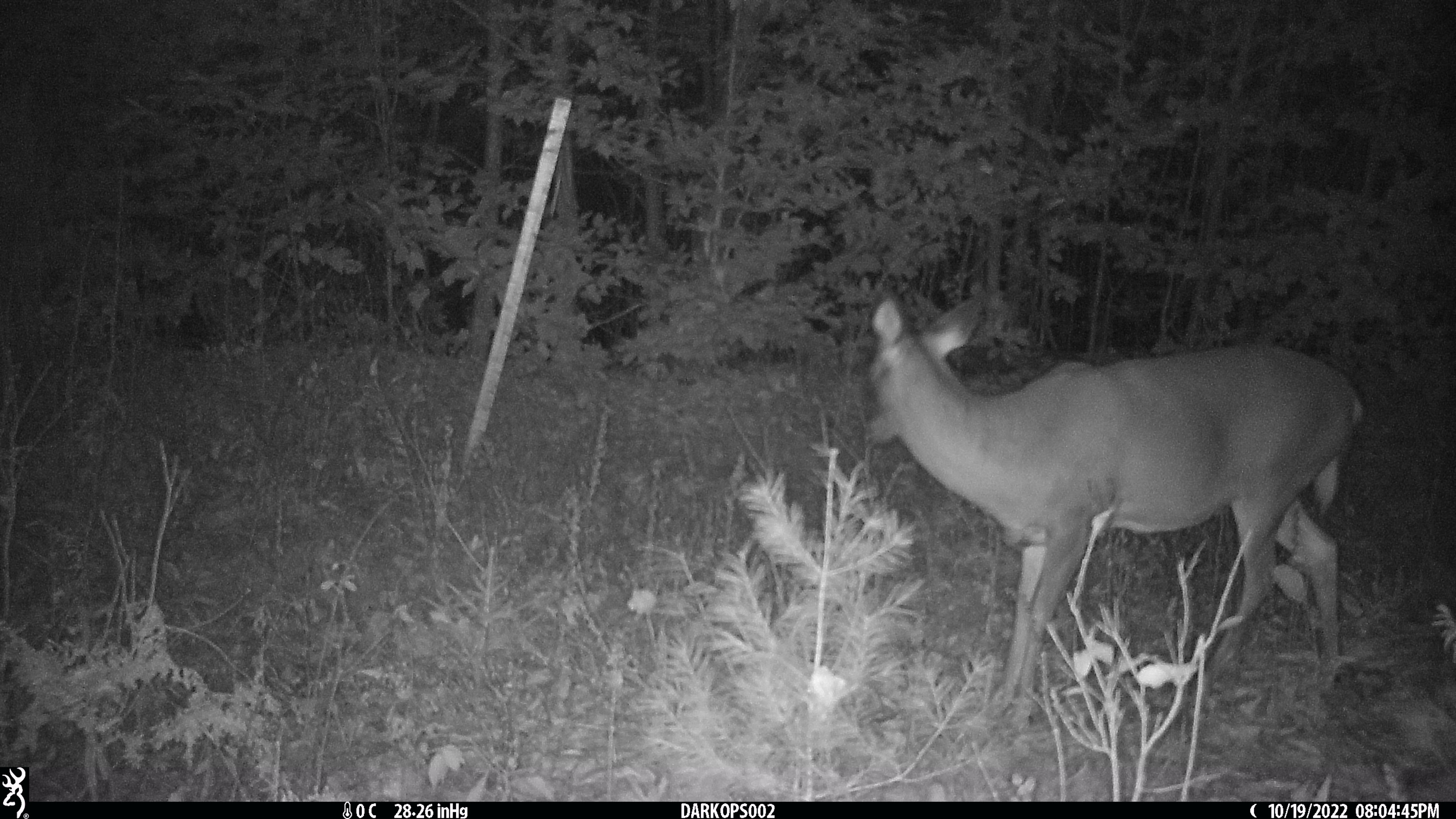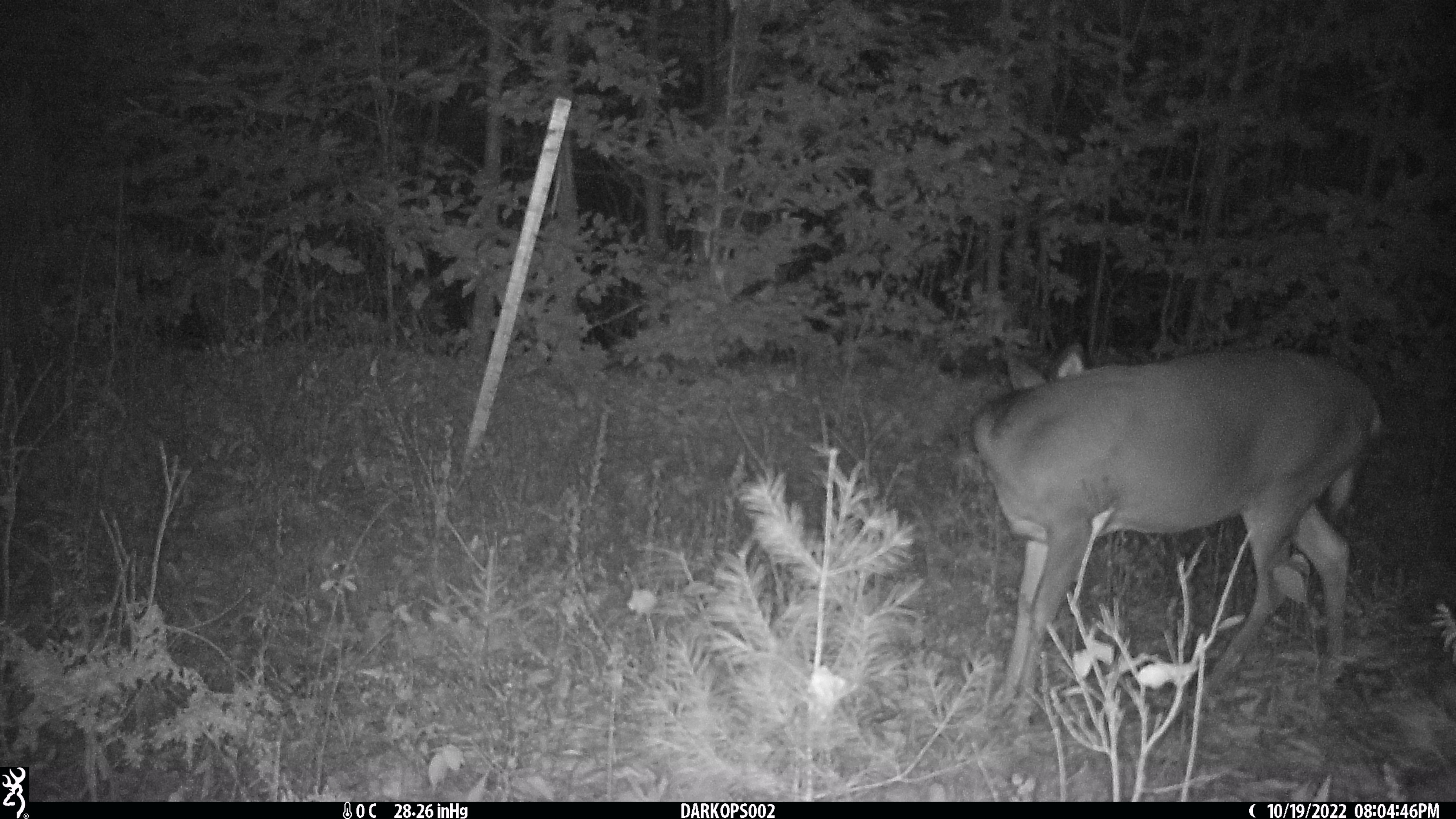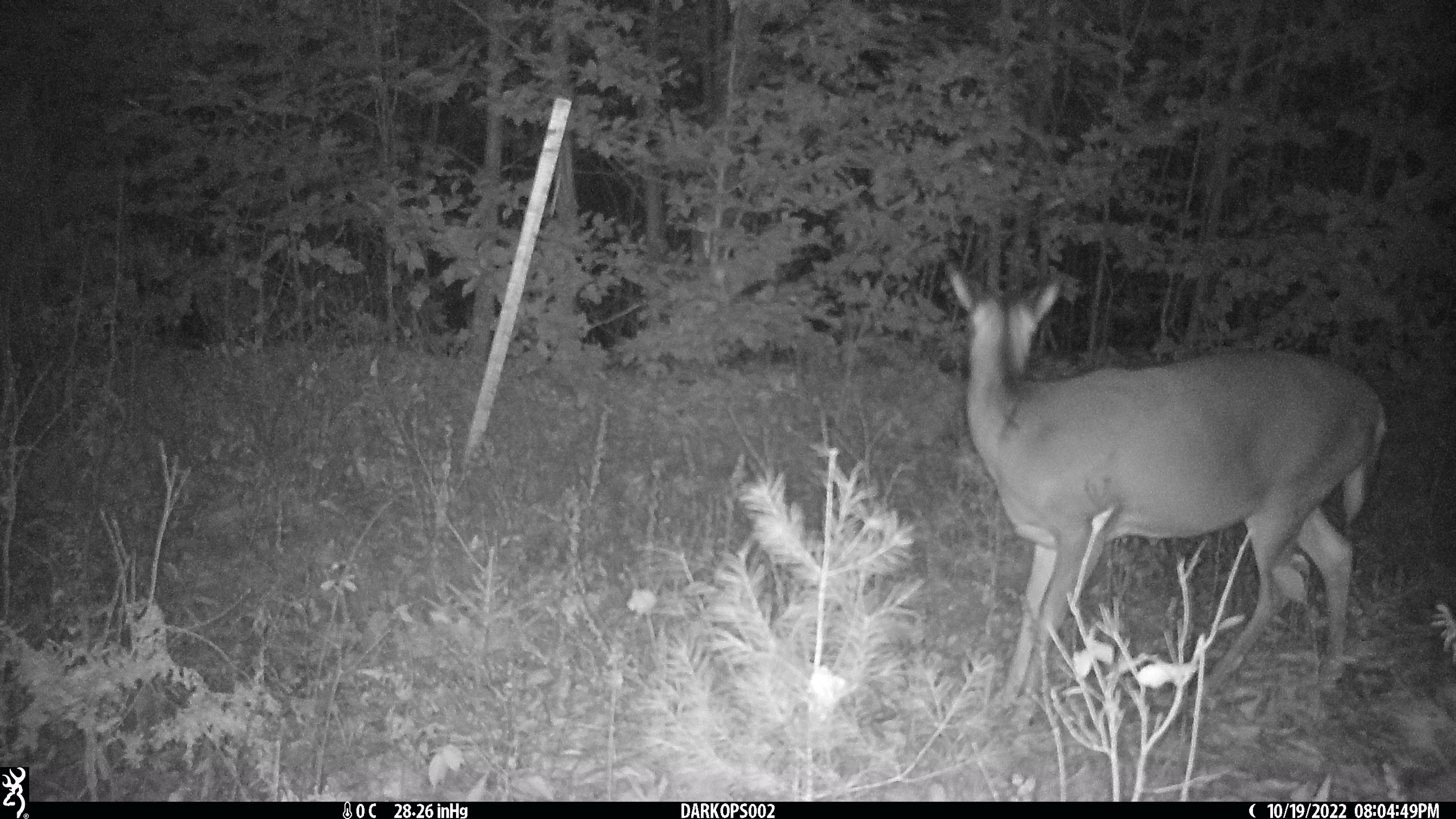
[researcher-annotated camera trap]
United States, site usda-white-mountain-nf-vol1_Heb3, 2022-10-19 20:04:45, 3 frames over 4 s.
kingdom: Animalia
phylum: Chordata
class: Mammalia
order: Artiodactyla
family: Cervidae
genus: Odocoileus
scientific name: Odocoileus virginianus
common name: white-tailed deer